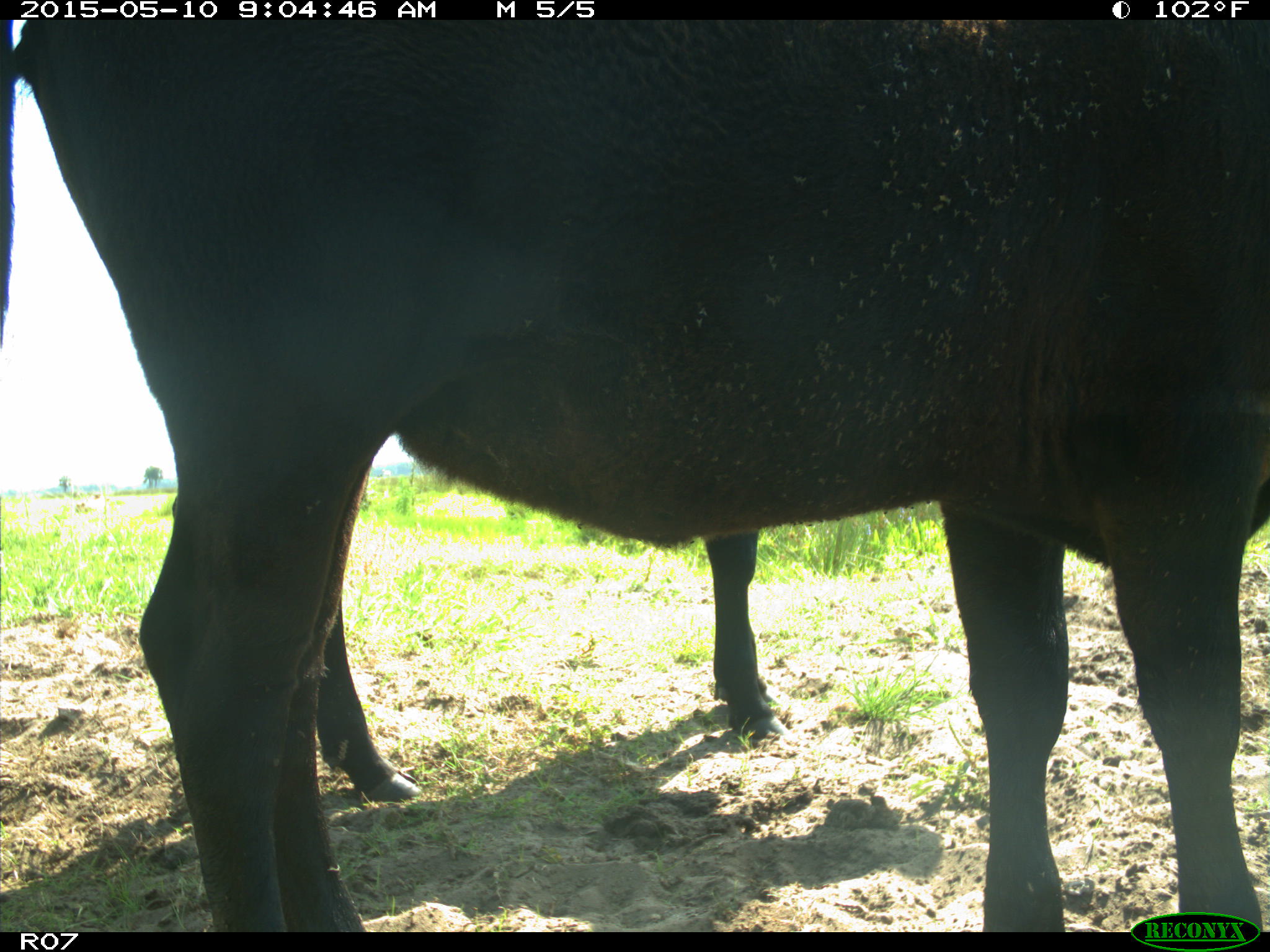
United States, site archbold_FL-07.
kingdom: Animalia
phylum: Chordata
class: Mammalia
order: Artiodactyla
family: Bovidae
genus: Bos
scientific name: Bos taurus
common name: domestic cow